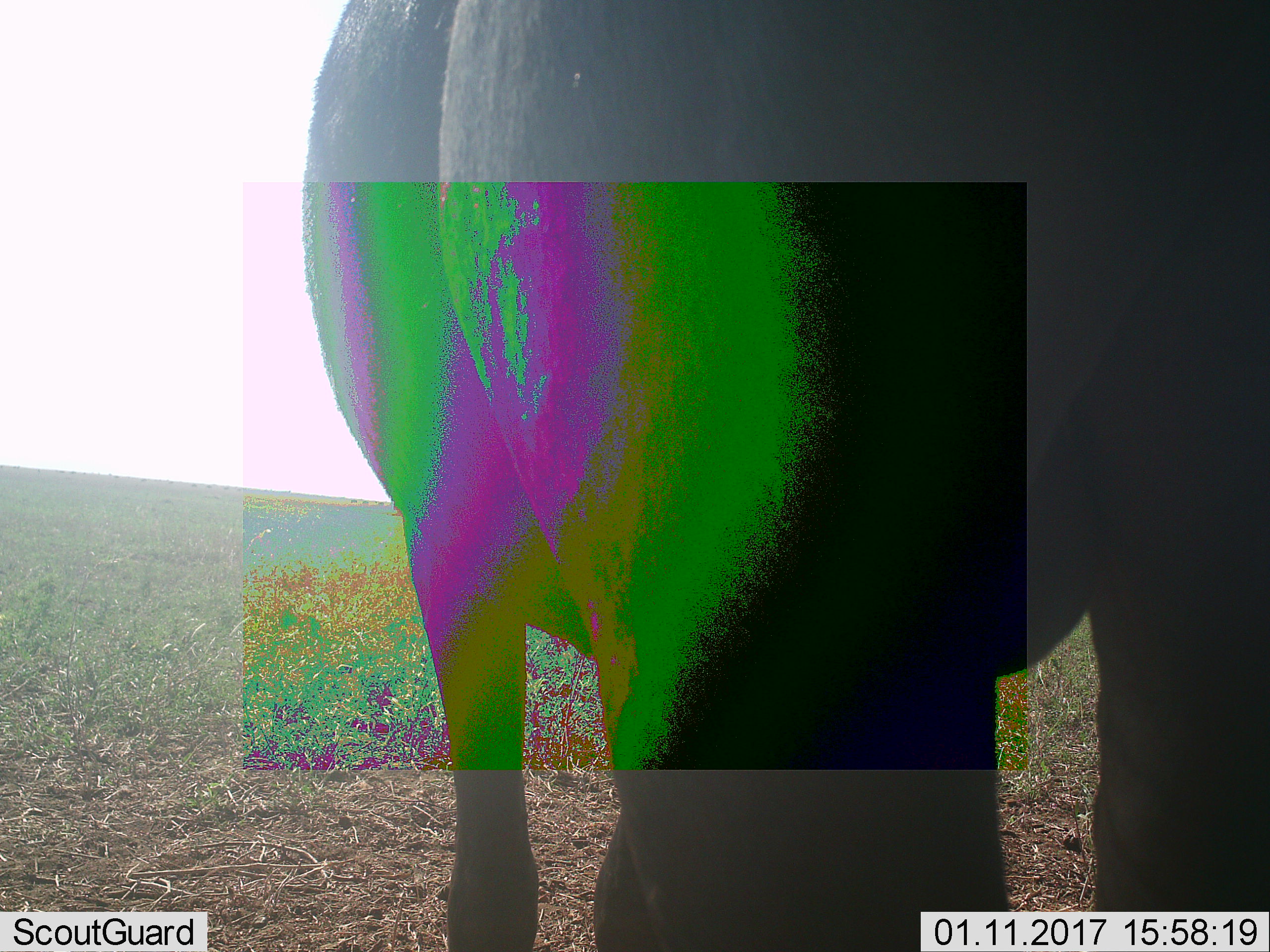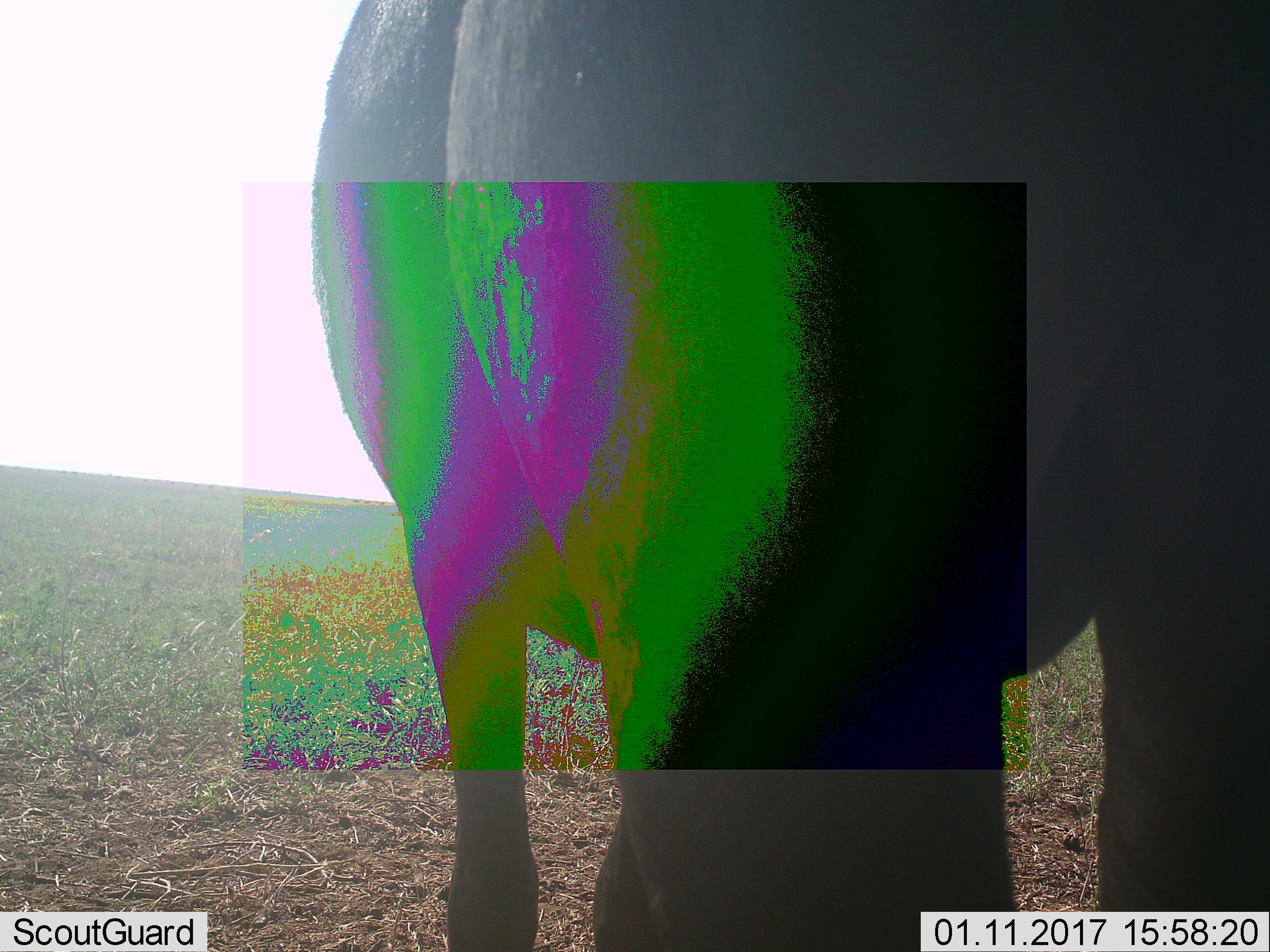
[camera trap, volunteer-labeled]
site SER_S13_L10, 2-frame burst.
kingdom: Animalia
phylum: Chordata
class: Mammalia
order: Artiodactyla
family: Bovidae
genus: Connochaetes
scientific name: Connochaetes taurinus taurinus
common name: blue wildebeest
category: wildebeestblue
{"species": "wildebeestblue (blue wildebeest) (Connochaetes taurinus taurinus)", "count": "1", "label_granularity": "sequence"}